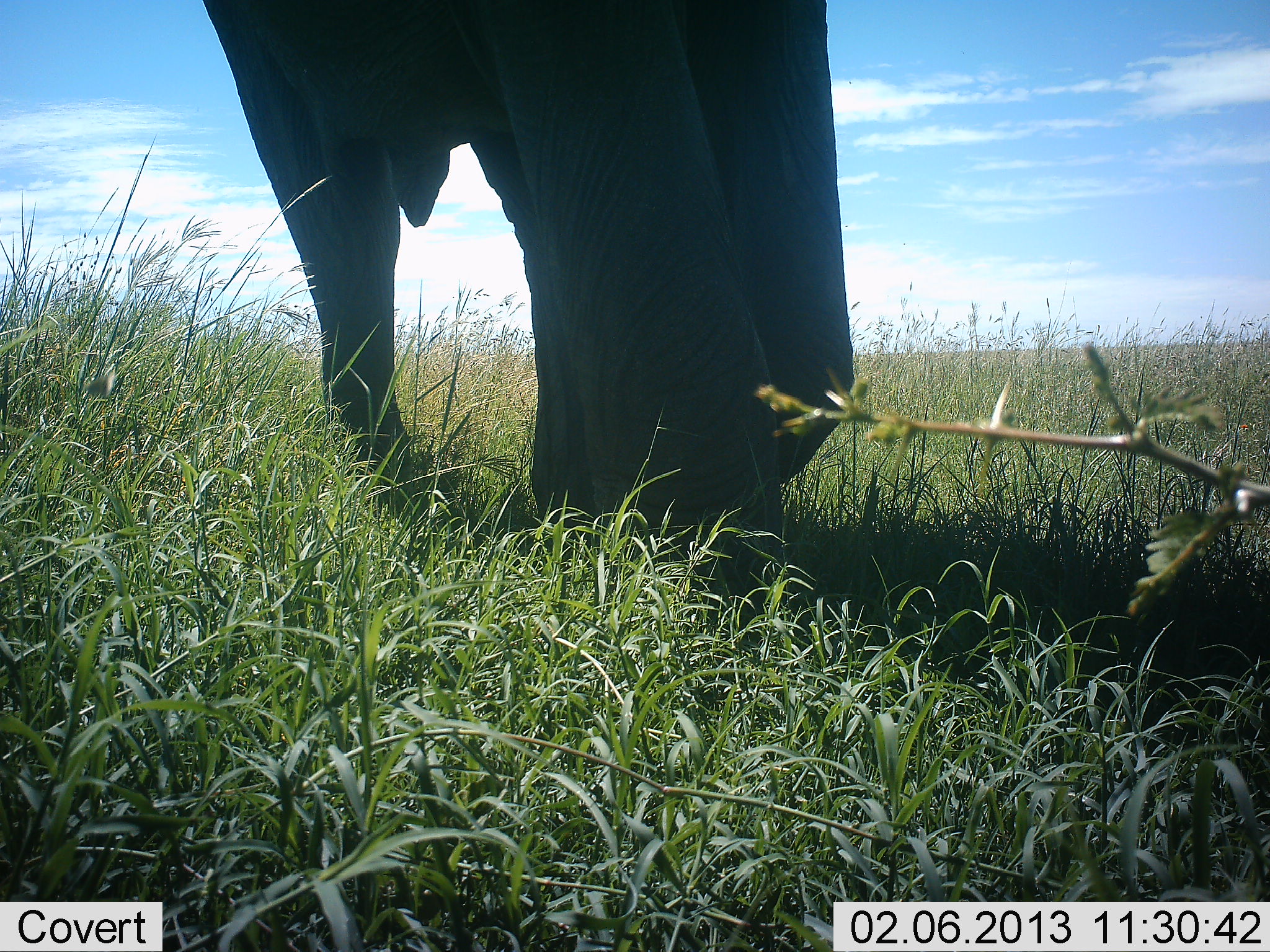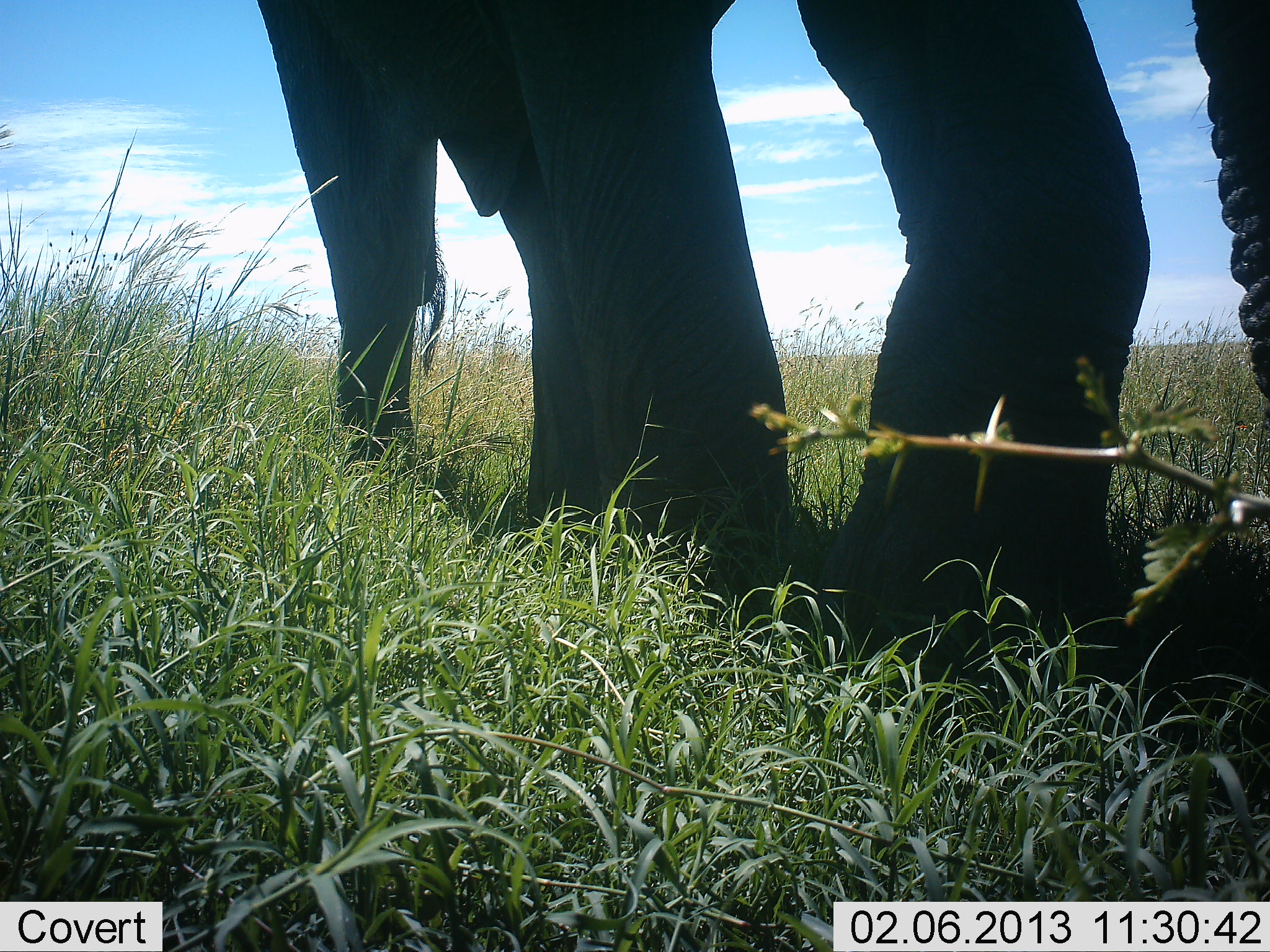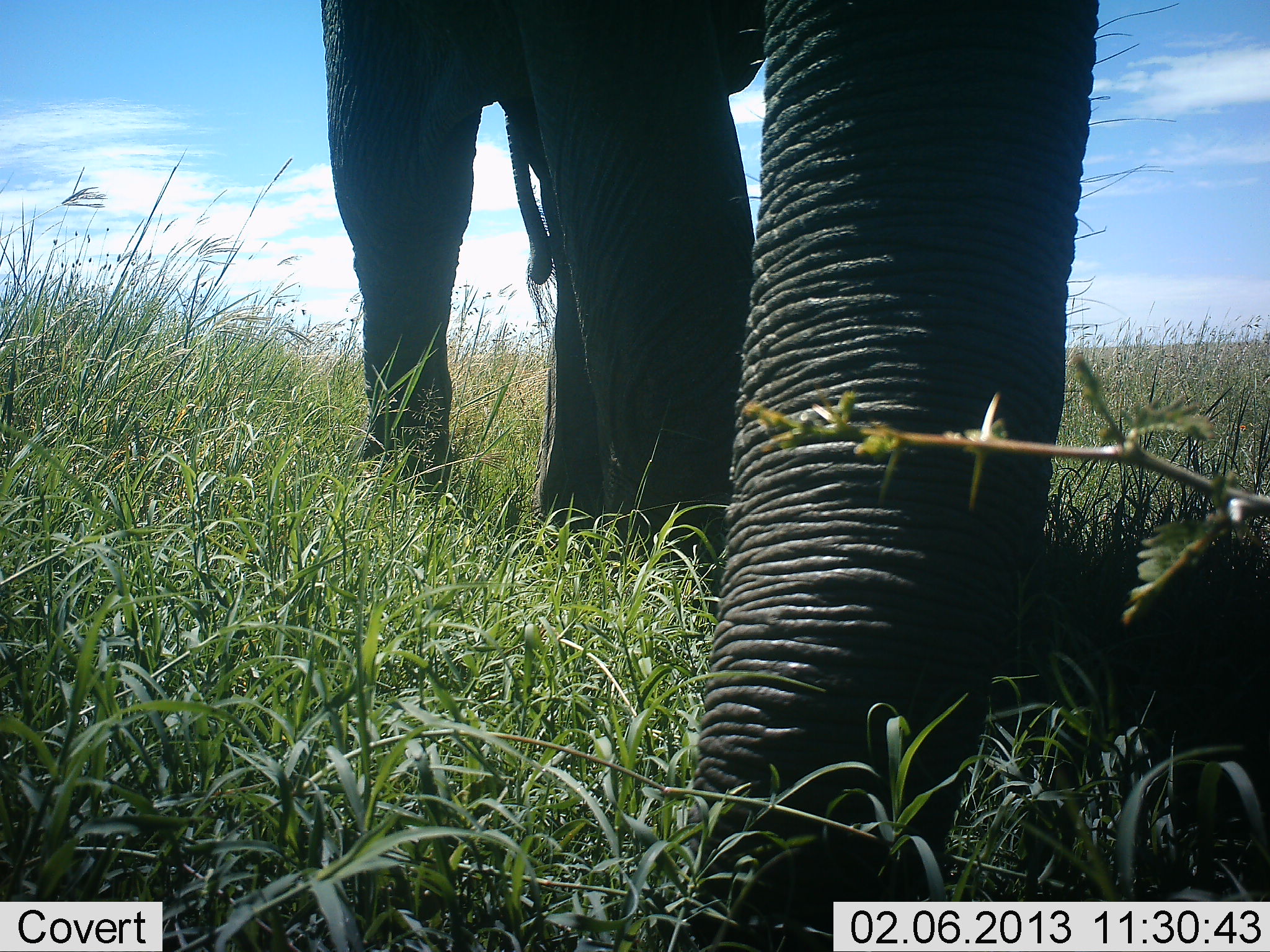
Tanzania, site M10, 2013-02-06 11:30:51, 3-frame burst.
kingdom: Animalia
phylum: Chordata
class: Mammalia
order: Proboscidea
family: Elephantidae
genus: Loxodonta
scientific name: Loxodonta africana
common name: african bush elephant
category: elephant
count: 1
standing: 29%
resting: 0%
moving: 71%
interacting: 0%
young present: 0%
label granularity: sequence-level